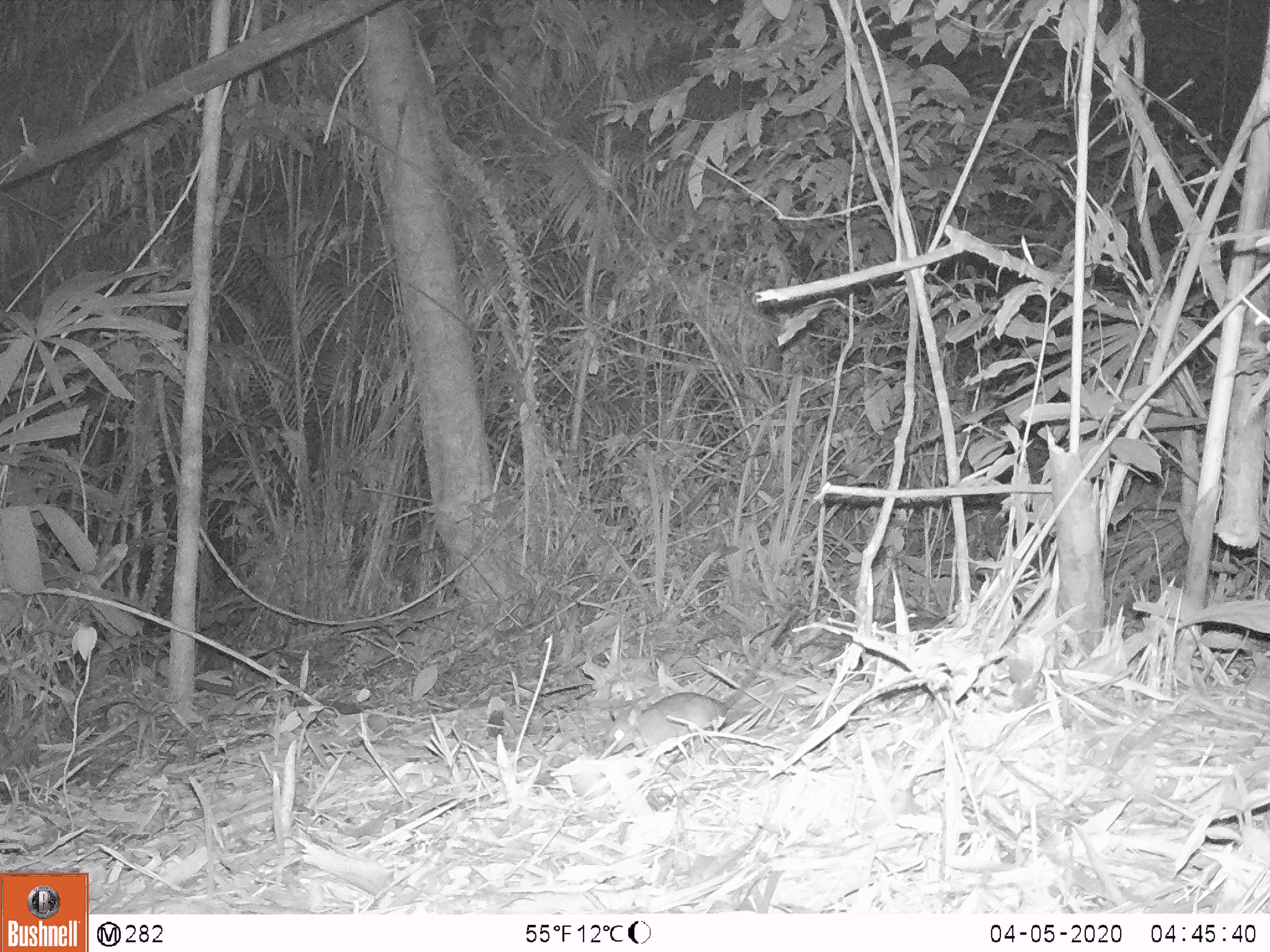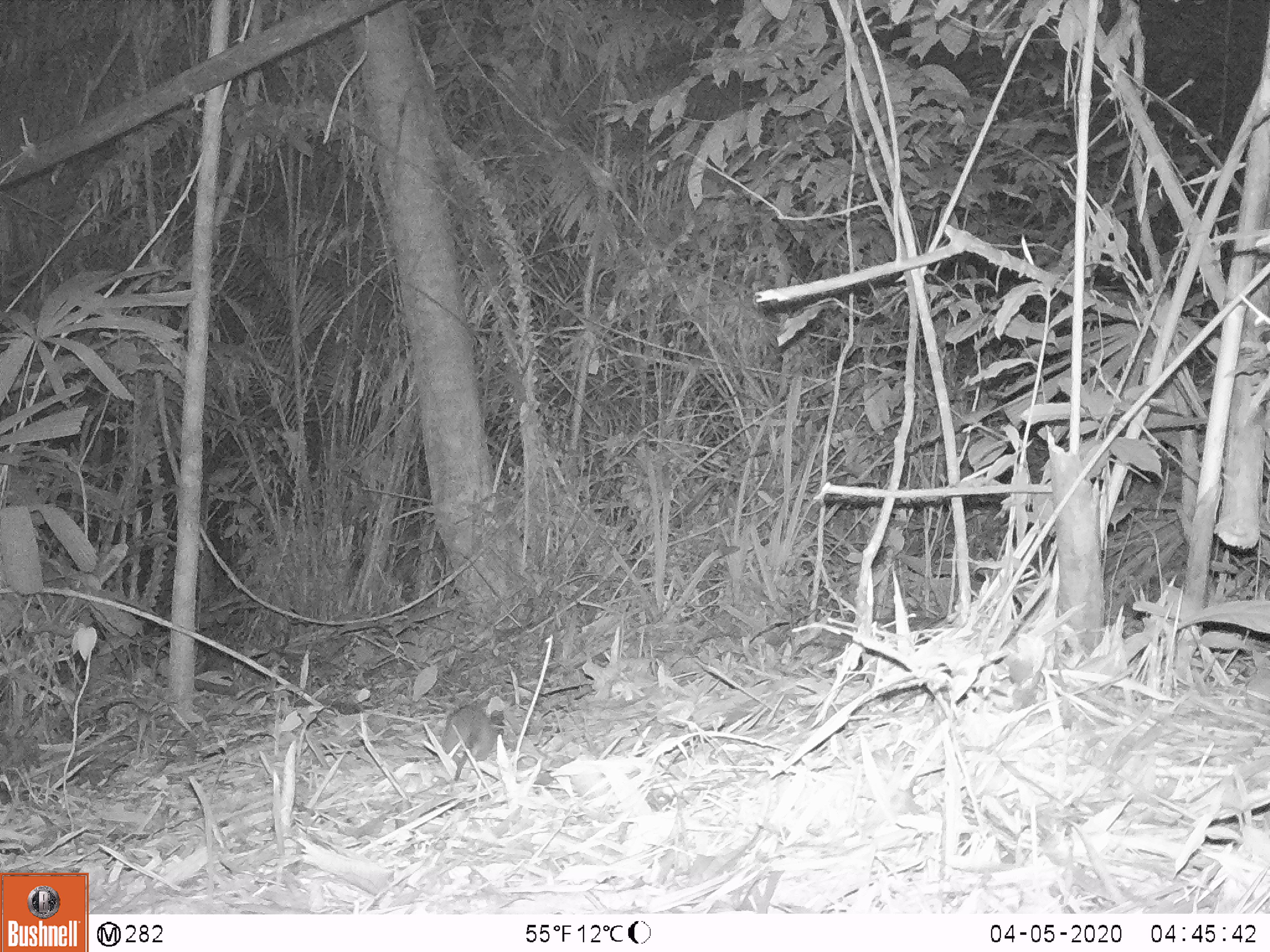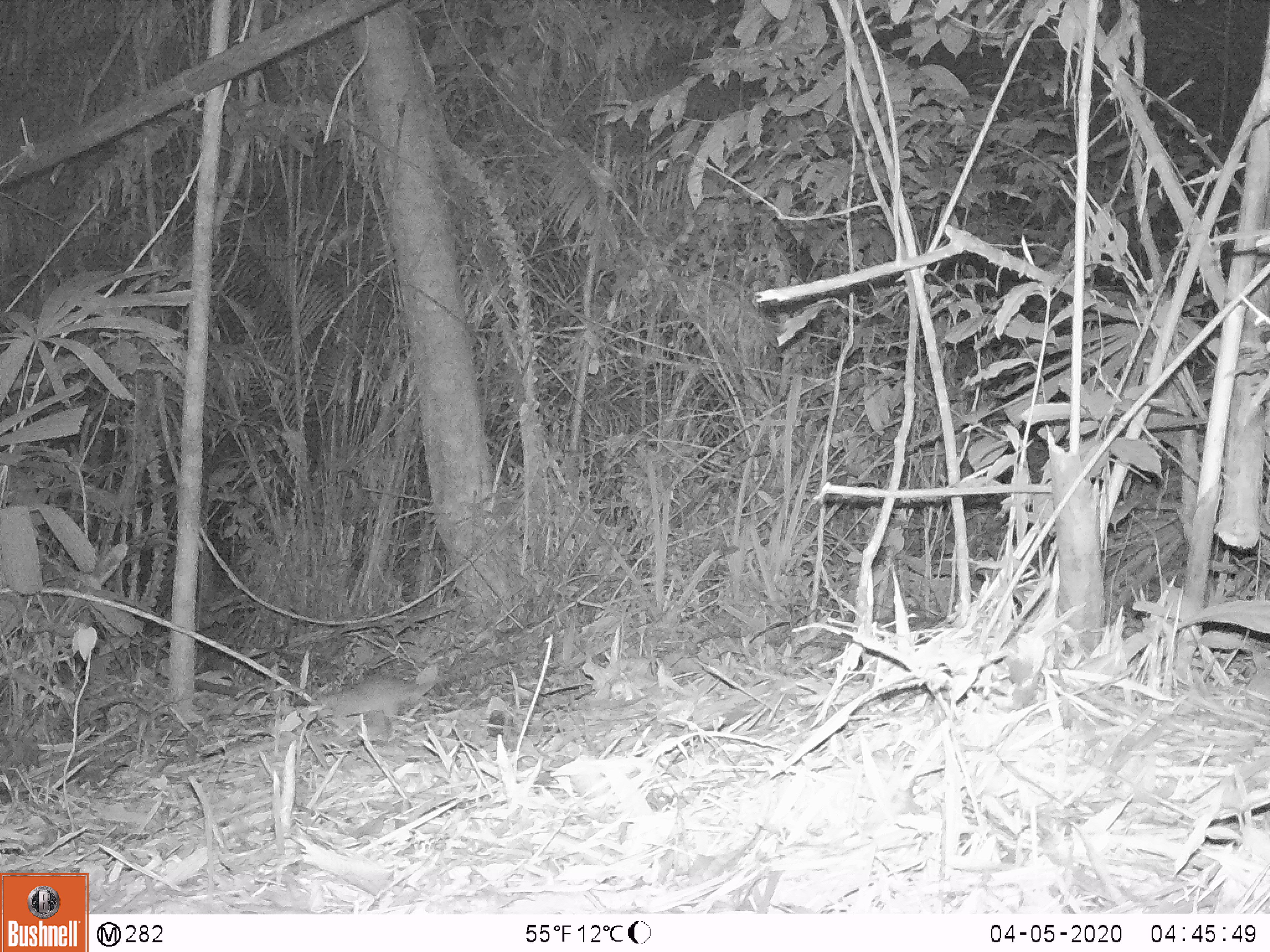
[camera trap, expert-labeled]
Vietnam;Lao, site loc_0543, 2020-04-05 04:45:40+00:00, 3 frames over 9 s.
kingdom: Animalia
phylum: Chordata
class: Mammalia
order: Rodentia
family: Muridae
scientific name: Muridae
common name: old-world mice and rats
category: unidentified murid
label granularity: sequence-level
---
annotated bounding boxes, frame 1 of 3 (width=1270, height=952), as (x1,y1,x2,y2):
unidentified murid: (603,605,794,756)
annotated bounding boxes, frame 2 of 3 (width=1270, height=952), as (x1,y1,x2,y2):
unidentified murid: (443,706,497,781)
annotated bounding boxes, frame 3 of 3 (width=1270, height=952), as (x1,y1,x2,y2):
unidentified murid: (308,675,427,719)